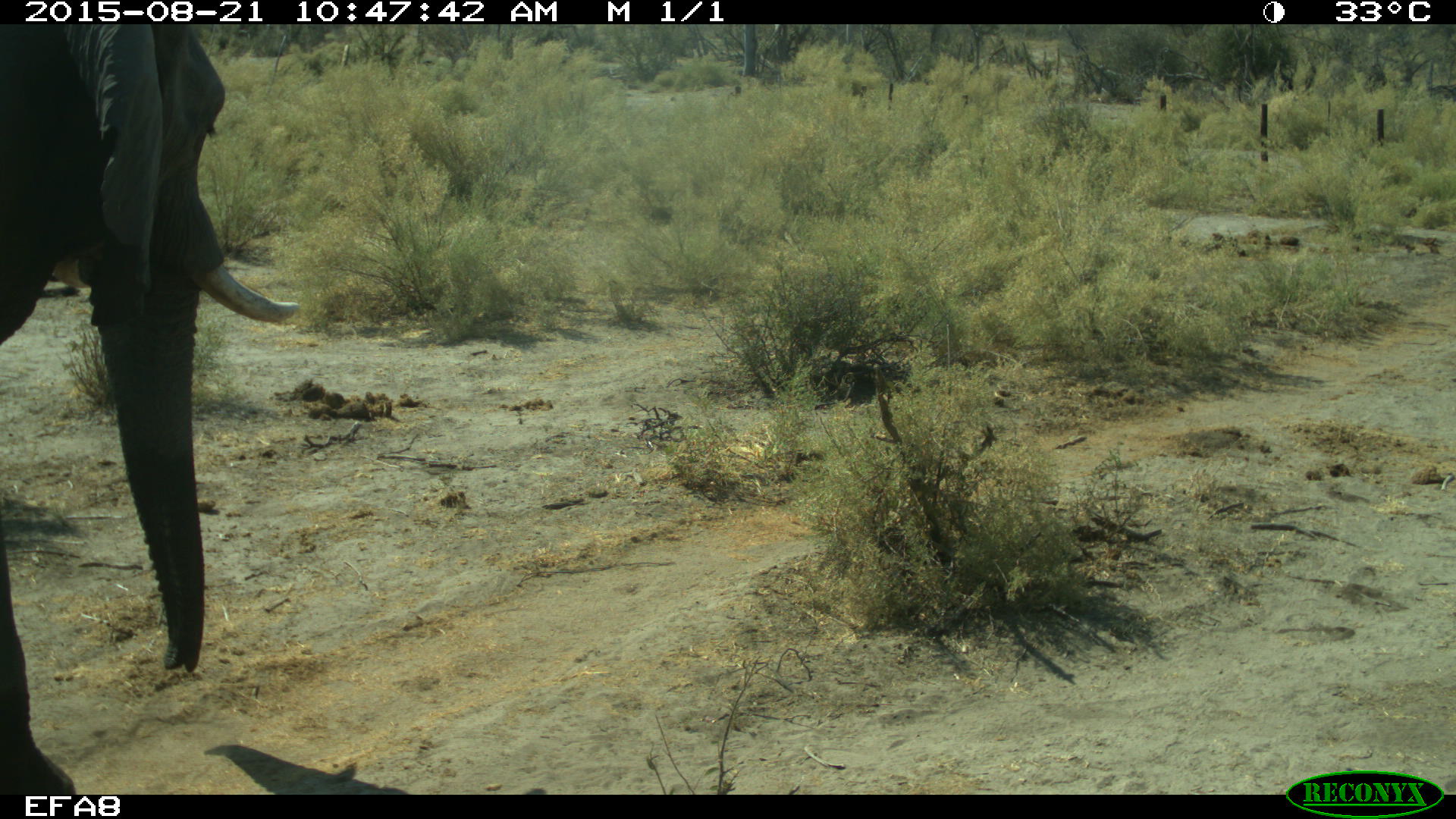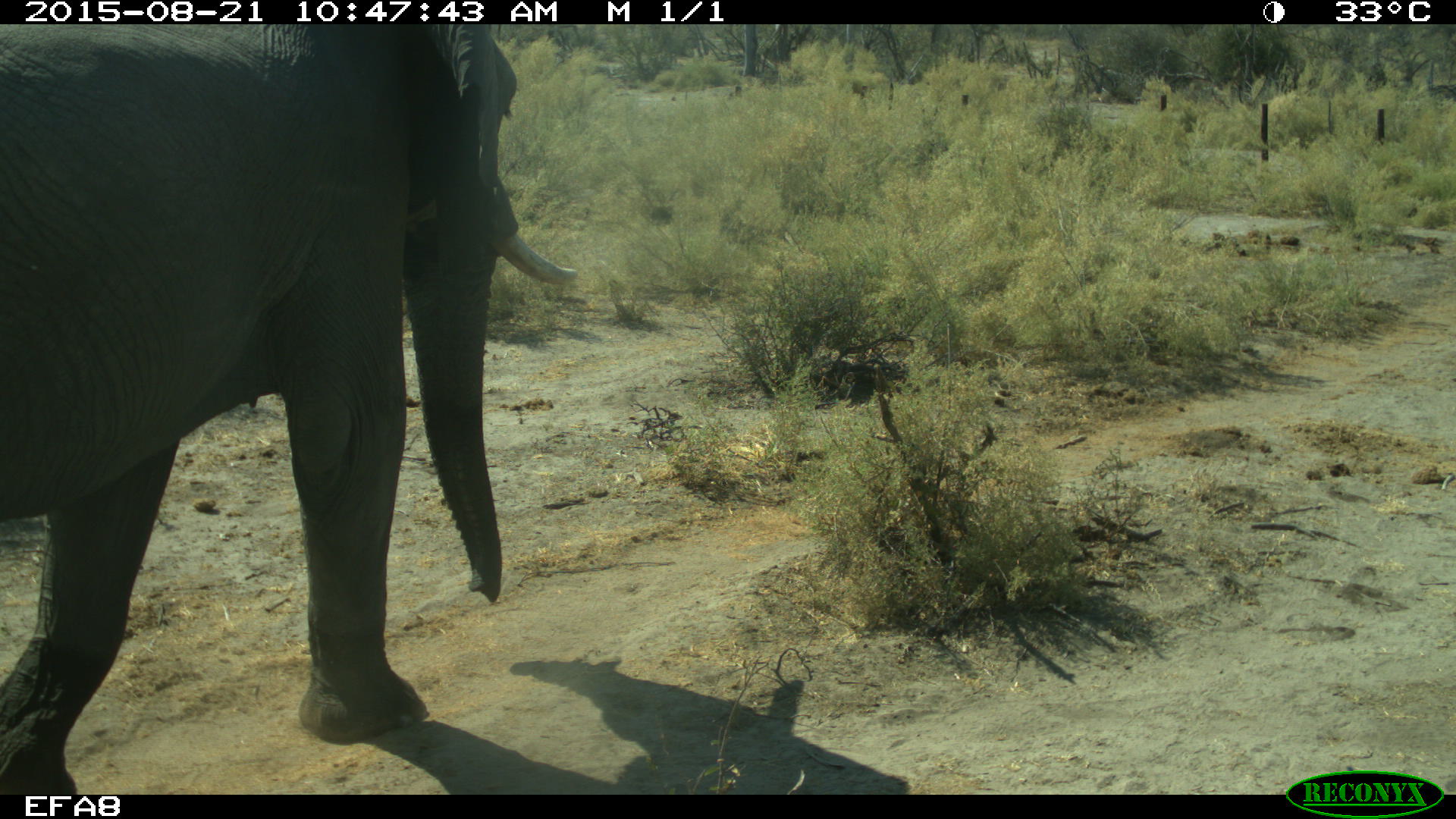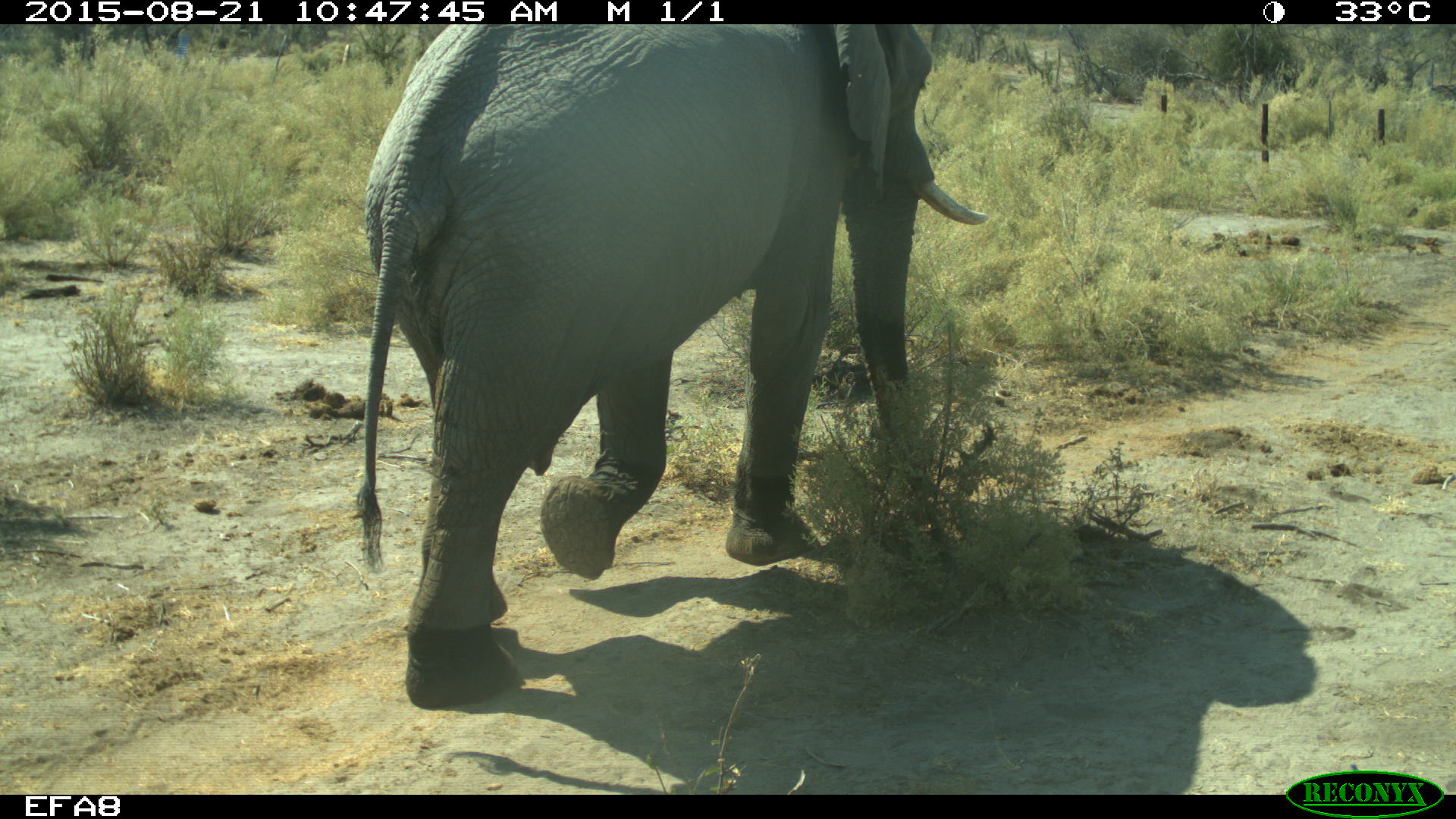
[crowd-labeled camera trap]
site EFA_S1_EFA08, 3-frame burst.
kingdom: Animalia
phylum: Chordata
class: Mammalia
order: Proboscidea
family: Elephantidae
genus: Loxodonta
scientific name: Loxodonta africana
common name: african bush elephant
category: elephant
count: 1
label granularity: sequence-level